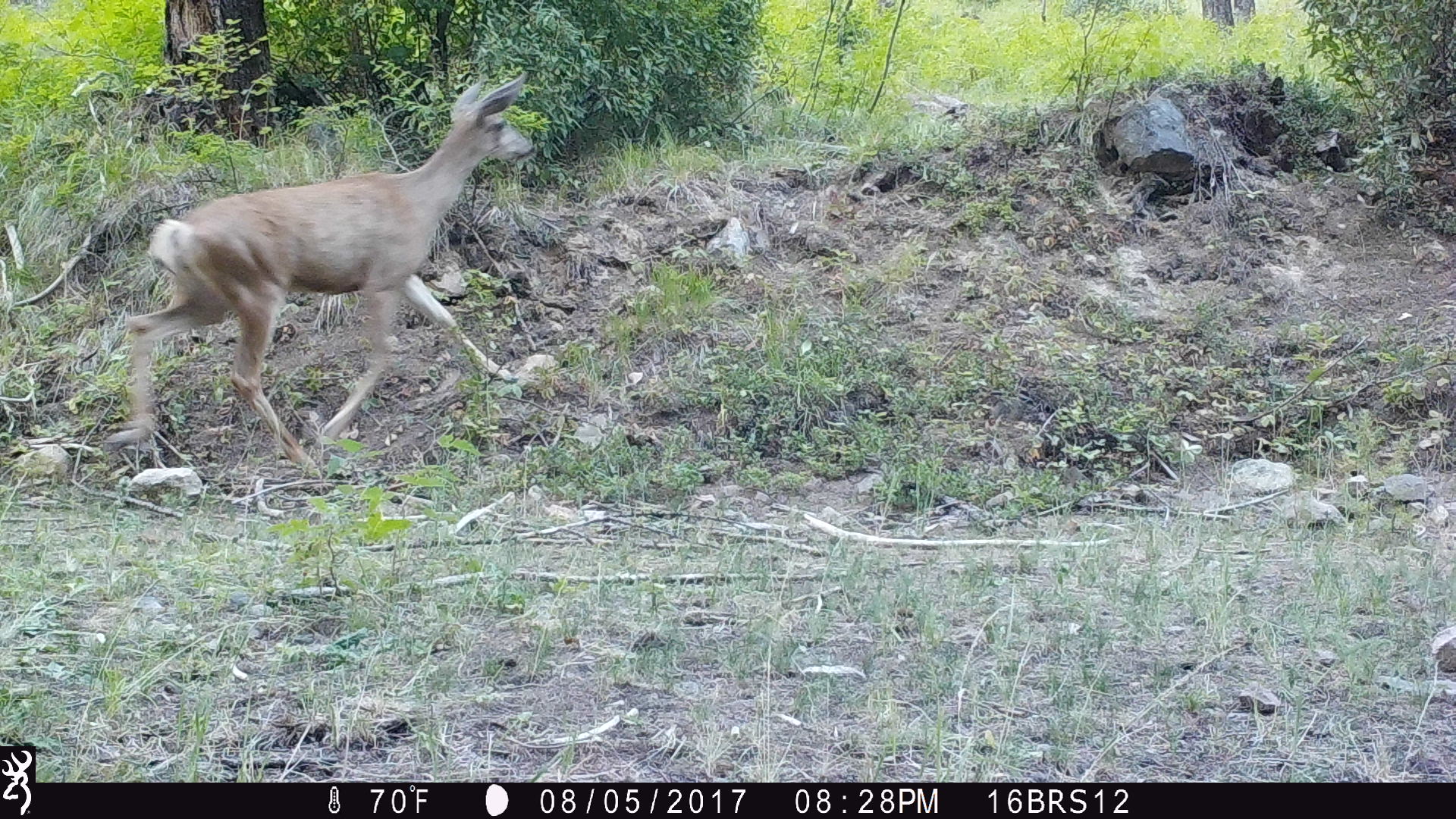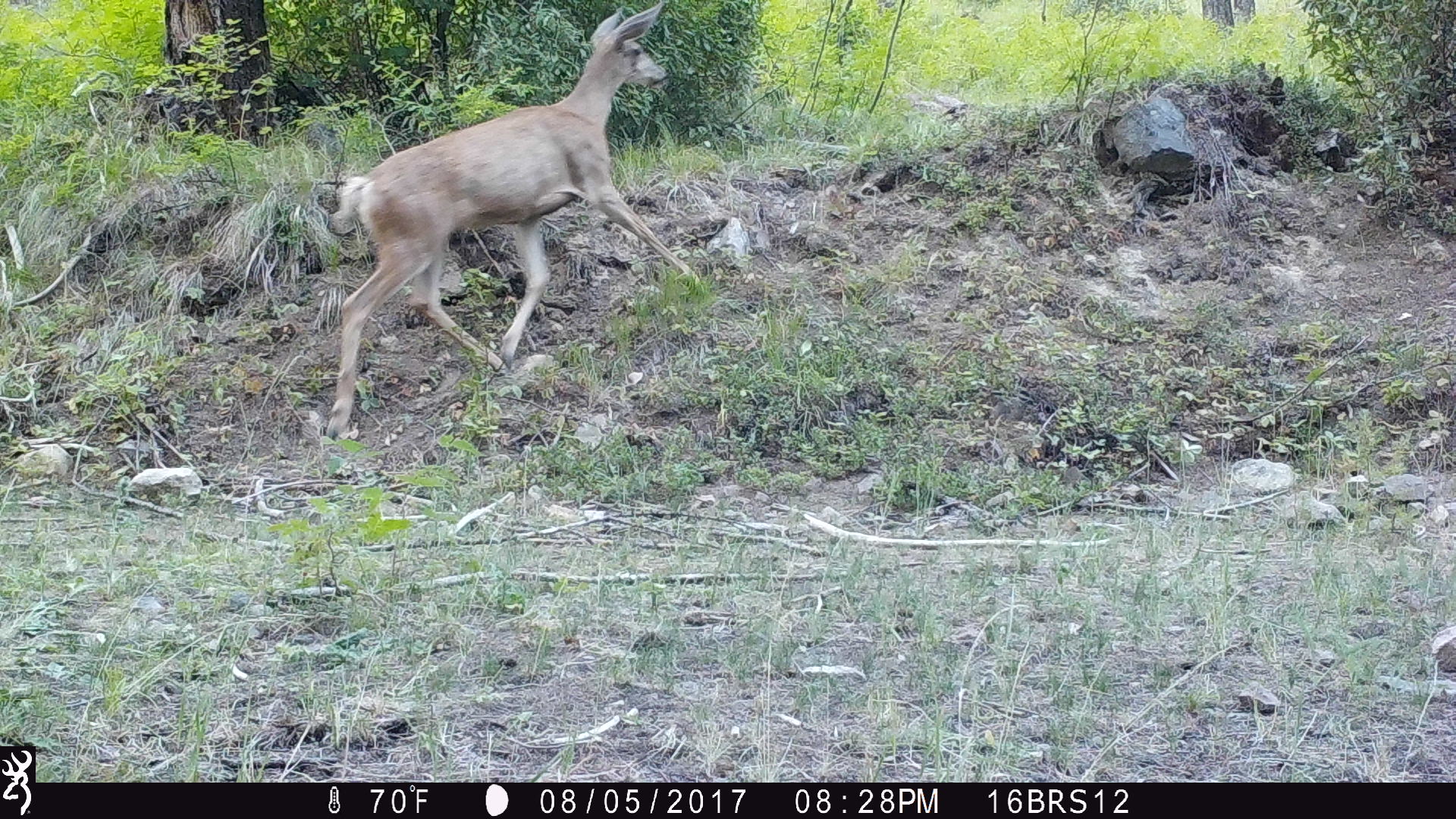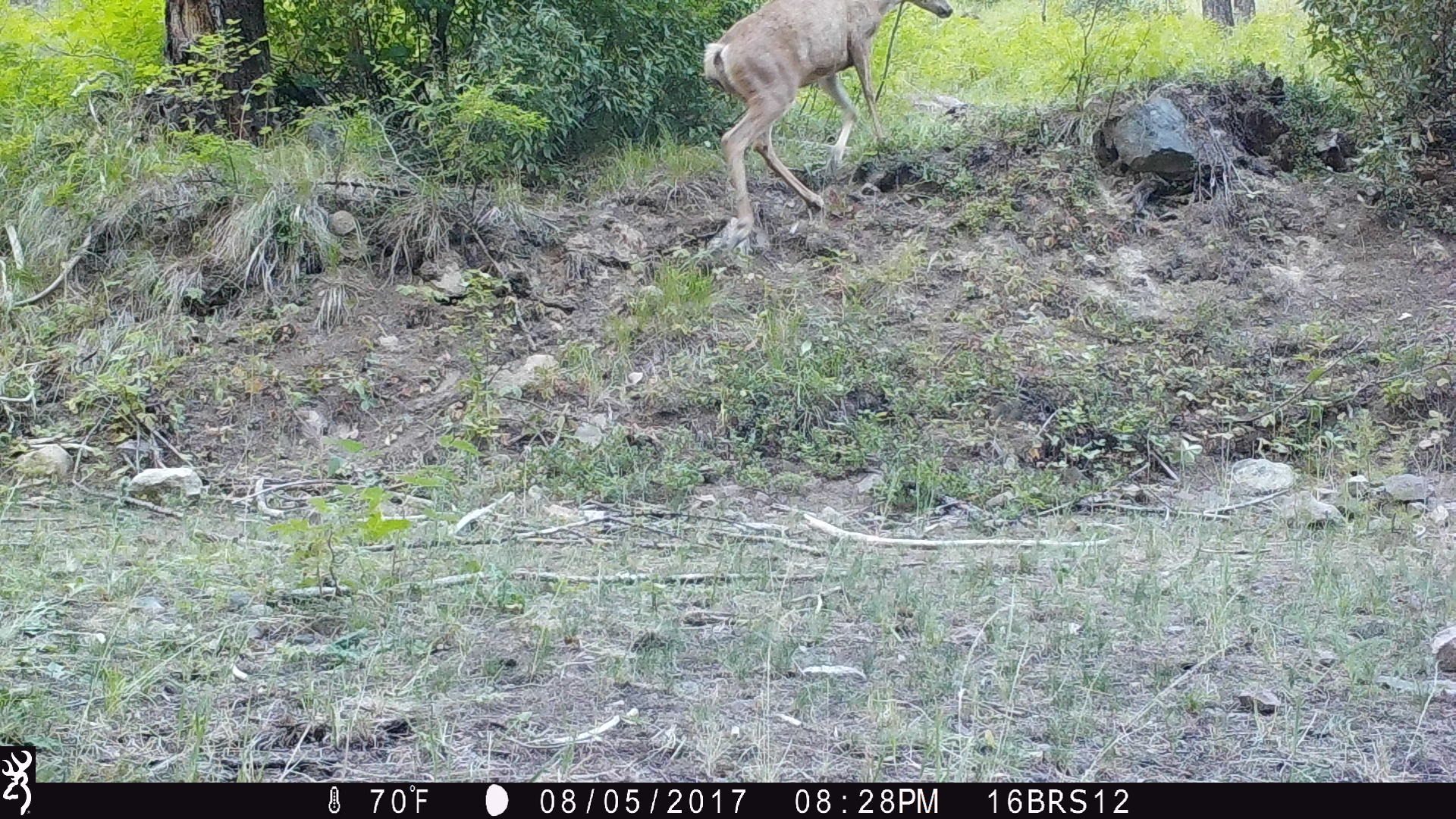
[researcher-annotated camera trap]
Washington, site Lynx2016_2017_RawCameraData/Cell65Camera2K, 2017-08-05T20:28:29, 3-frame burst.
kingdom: Animalia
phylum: Chordata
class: Mammalia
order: Artiodactyla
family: Cervidae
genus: Odocoileus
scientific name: Odocoileus hemionus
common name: mule deer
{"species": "Odocoileus hemionus (mule deer)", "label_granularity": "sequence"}